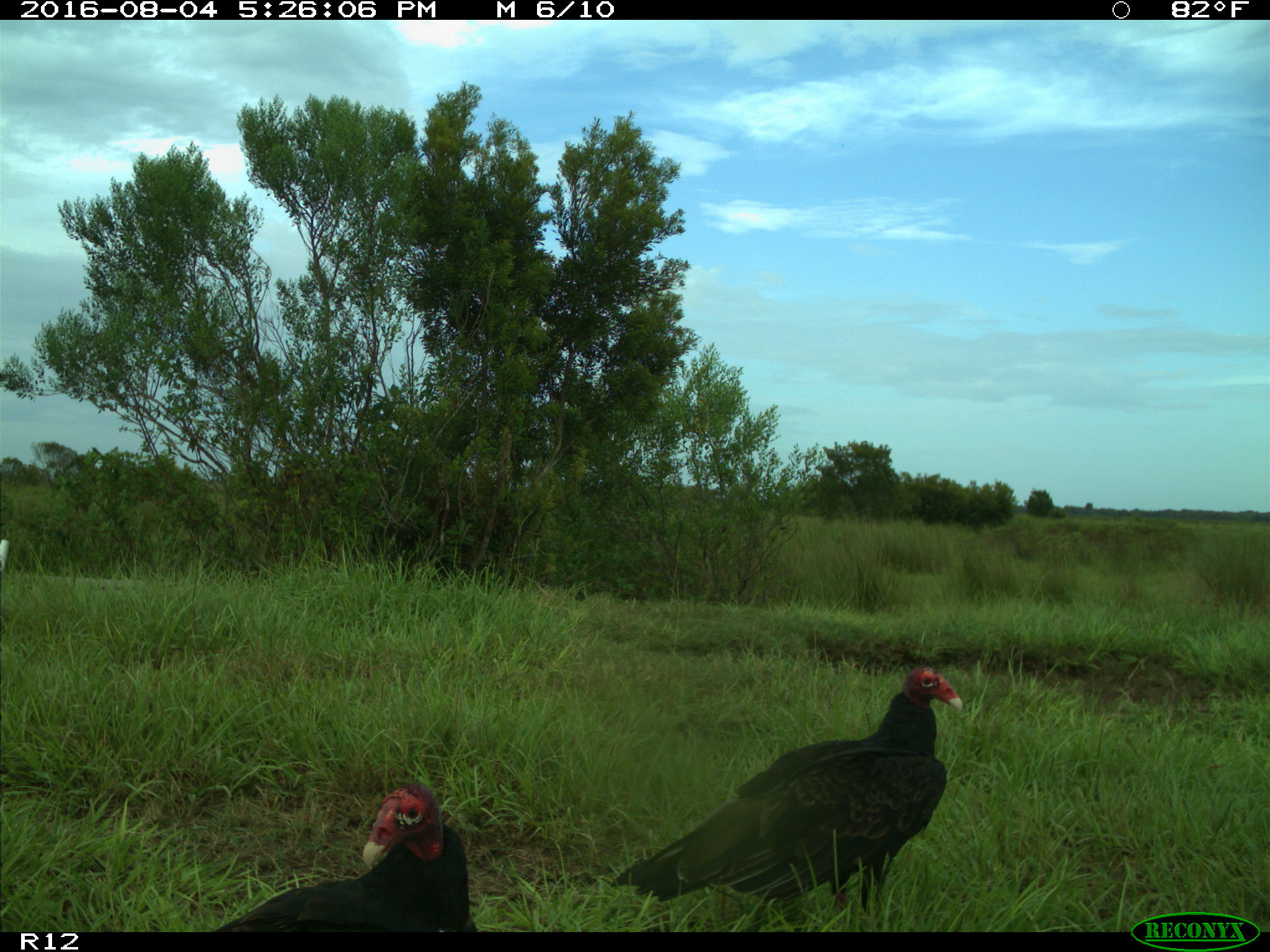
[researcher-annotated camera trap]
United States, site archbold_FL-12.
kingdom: Animalia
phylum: Chordata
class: Aves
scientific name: Aves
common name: birds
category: unidentified bird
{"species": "unidentified bird (birds) (Aves)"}